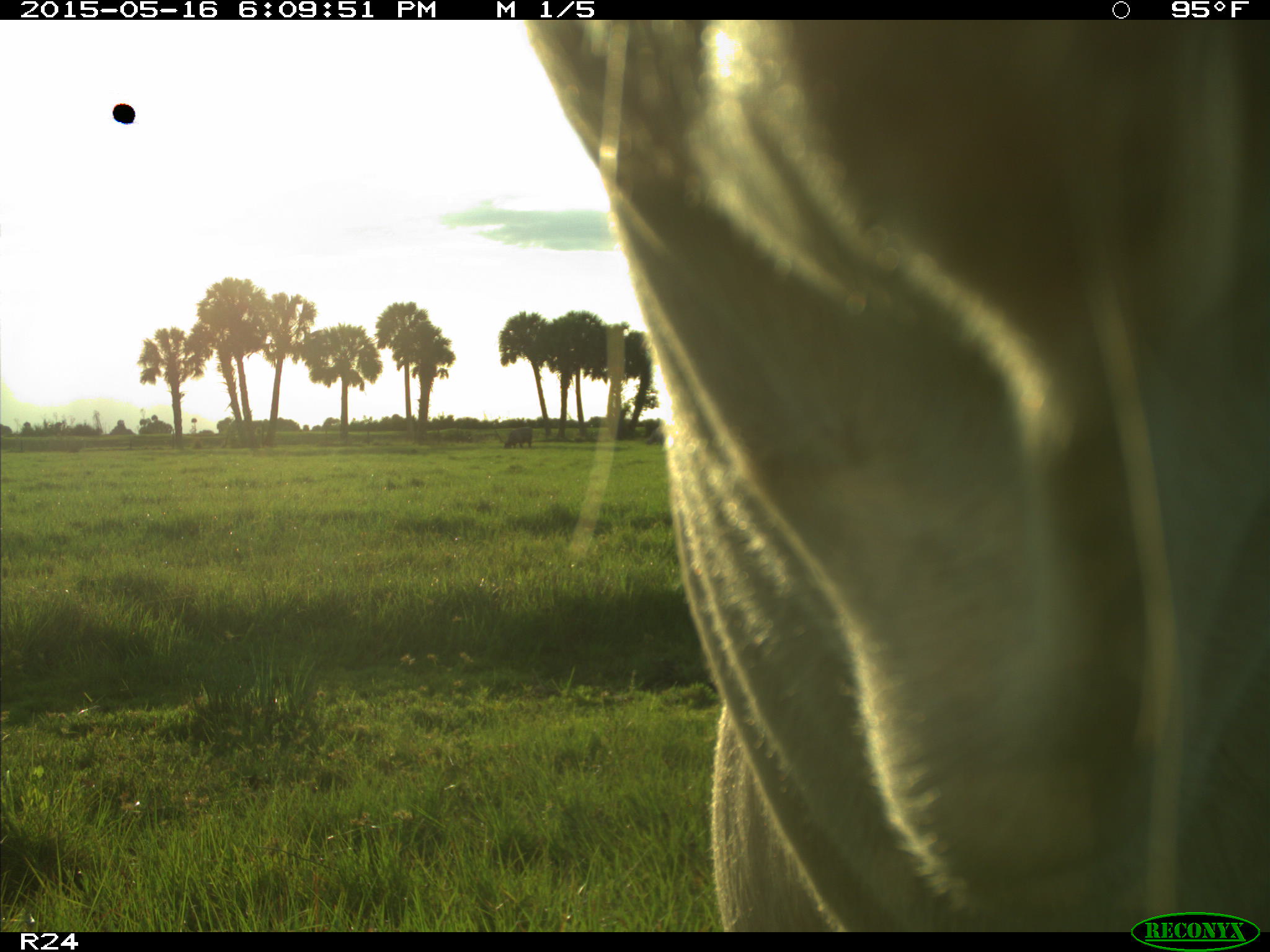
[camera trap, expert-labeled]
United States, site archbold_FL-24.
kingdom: Animalia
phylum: Chordata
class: Mammalia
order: Artiodactyla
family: Bovidae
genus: Bos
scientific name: Bos taurus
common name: domestic cow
Bos taurus (domestic cow).